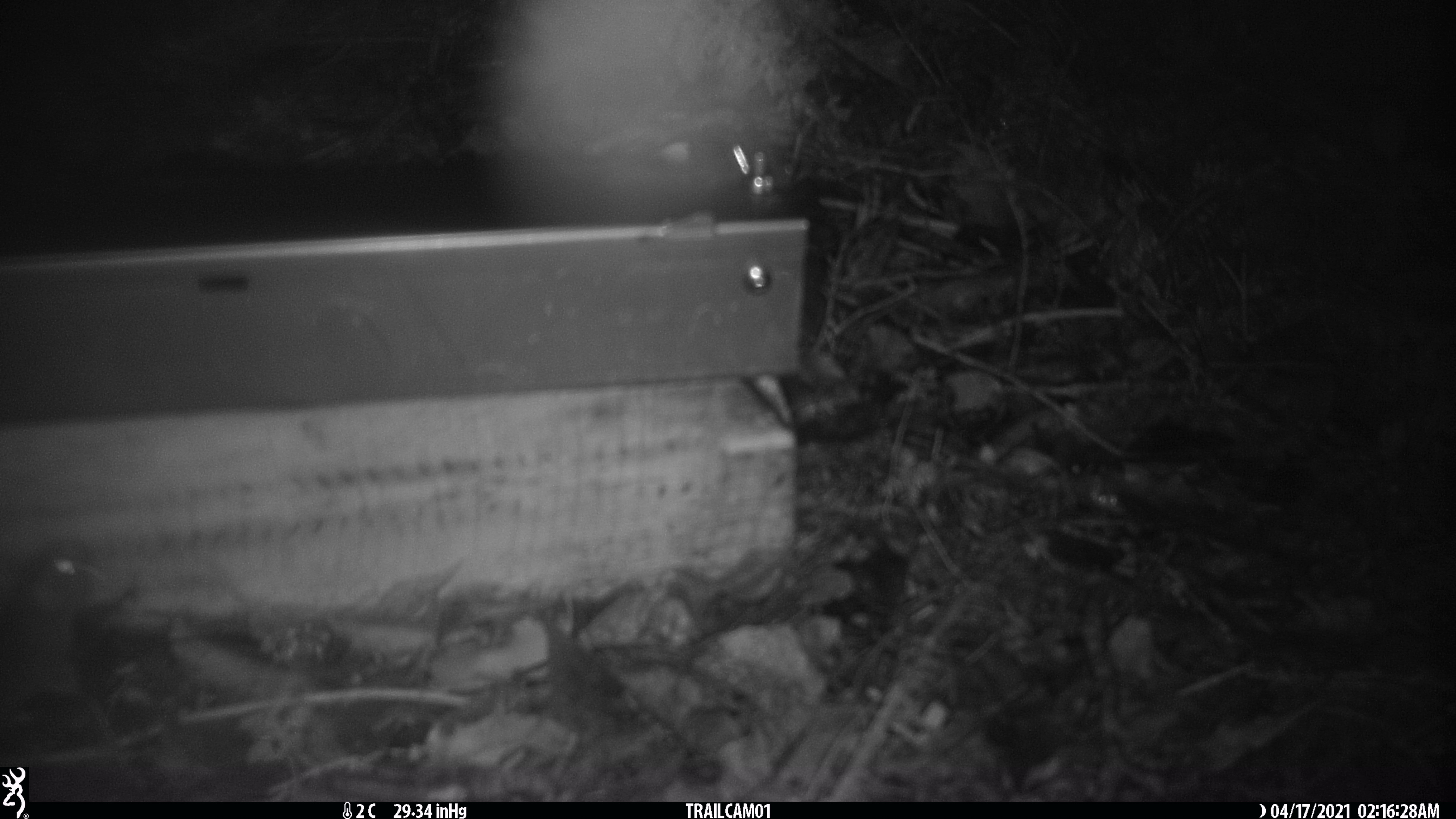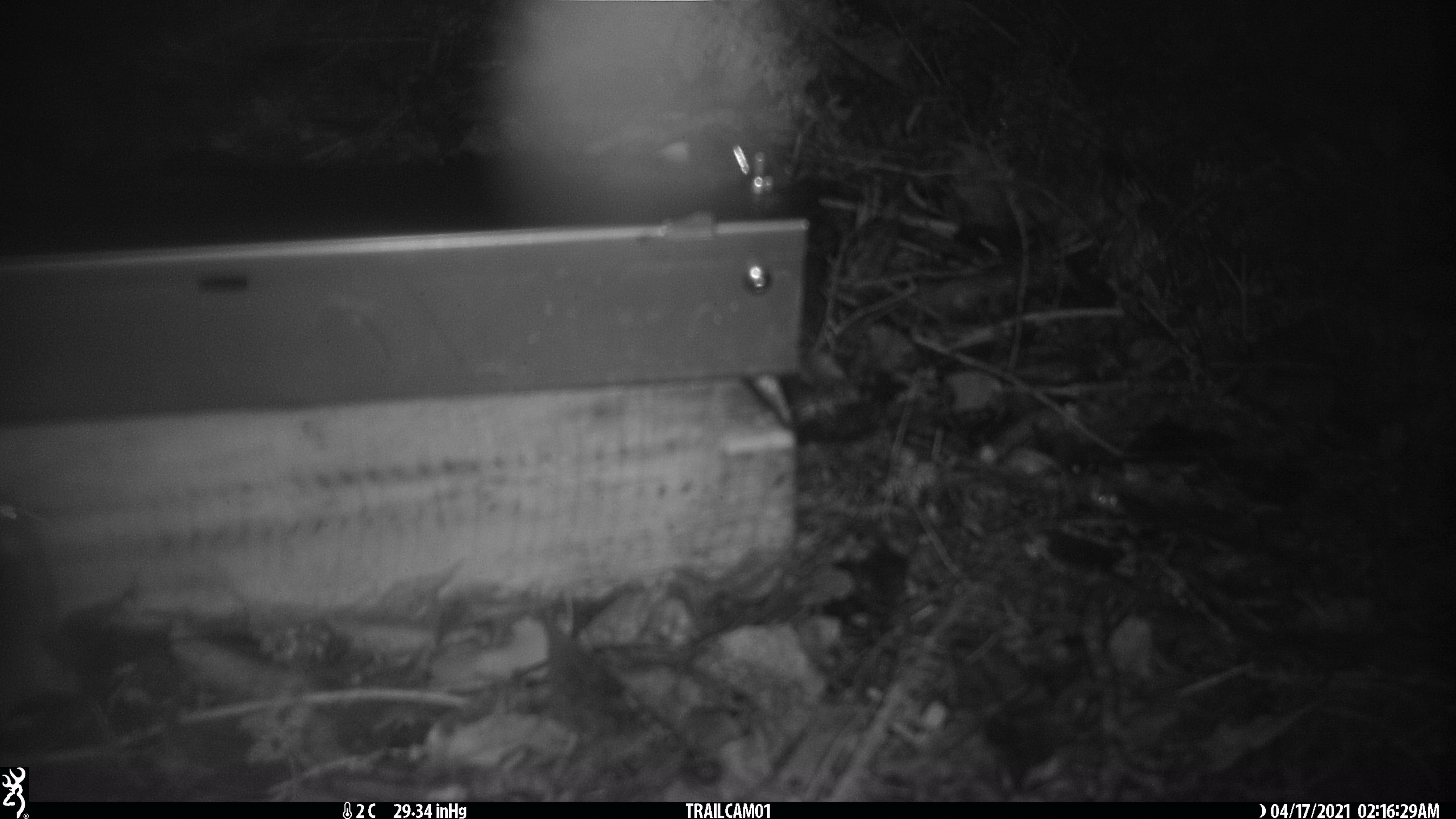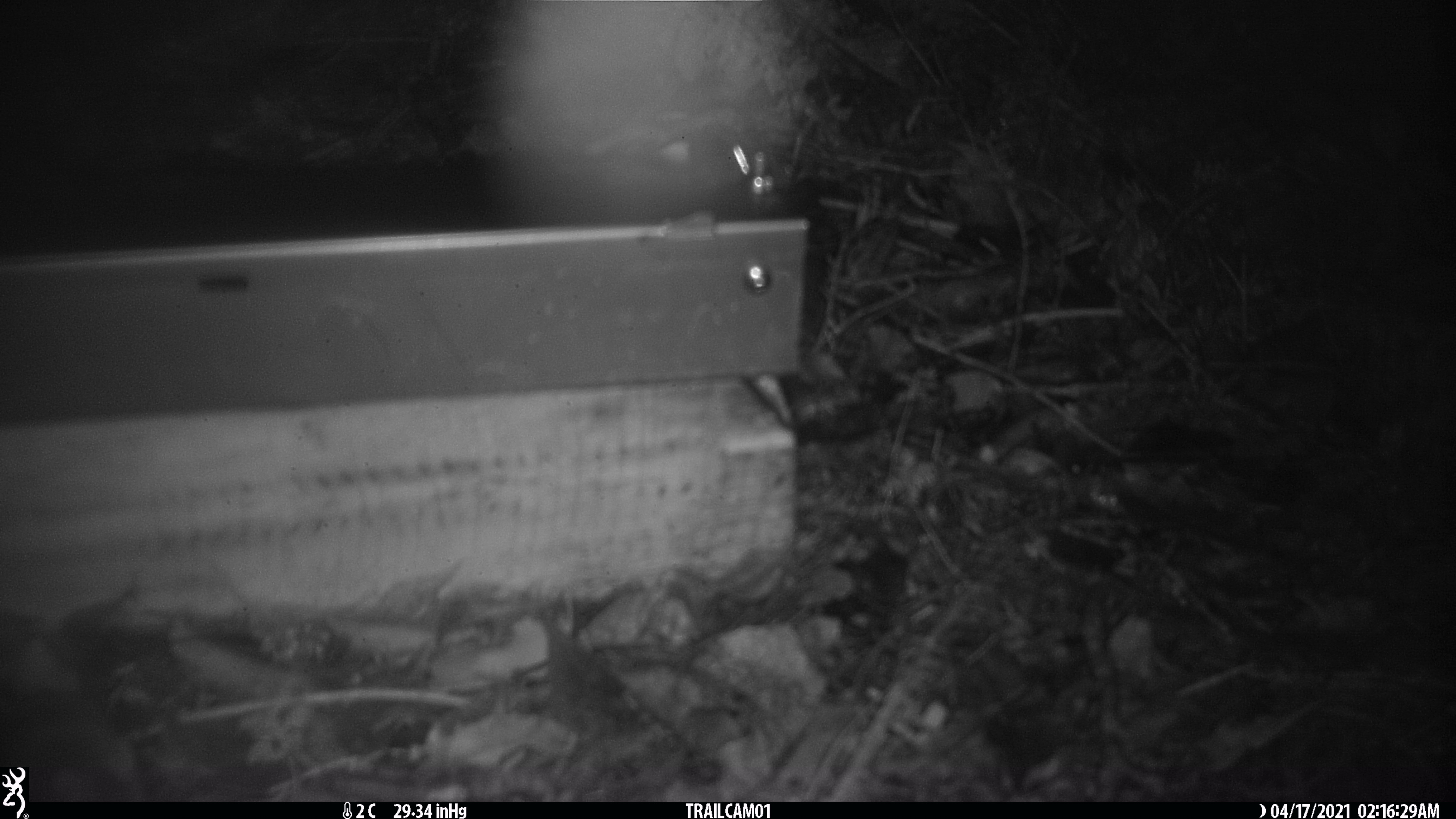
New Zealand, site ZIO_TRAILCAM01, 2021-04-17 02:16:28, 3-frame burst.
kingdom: Animalia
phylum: Chordata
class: Mammalia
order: Rodentia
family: Muridae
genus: Mus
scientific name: Mus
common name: mouse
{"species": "mouse (Mus)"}